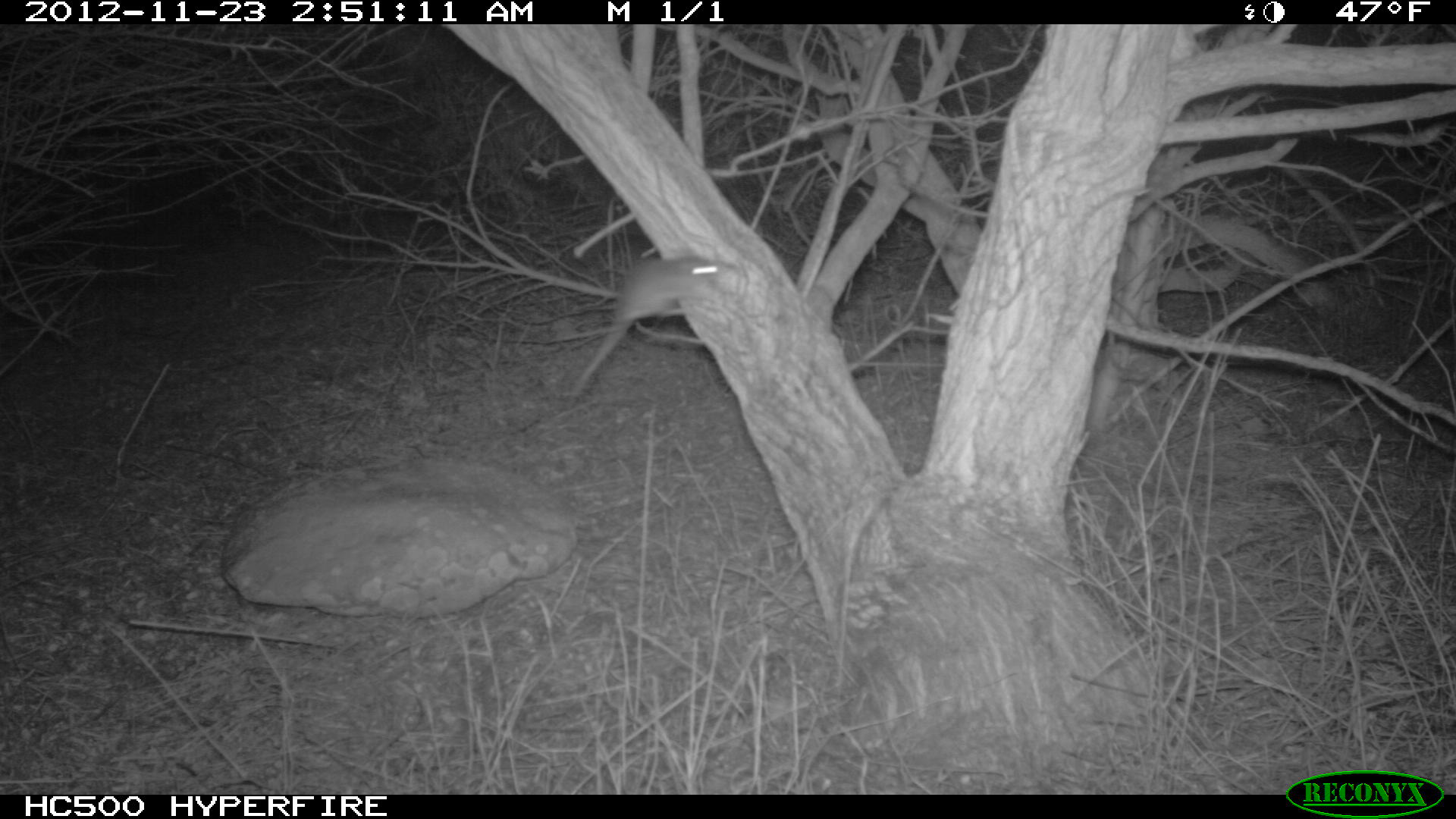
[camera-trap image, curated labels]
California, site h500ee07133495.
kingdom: Animalia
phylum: Chordata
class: Mammalia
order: Rodentia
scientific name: Rodentia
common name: rodent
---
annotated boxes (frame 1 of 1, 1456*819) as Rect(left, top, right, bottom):
rodent: Rect(564, 258, 729, 407)